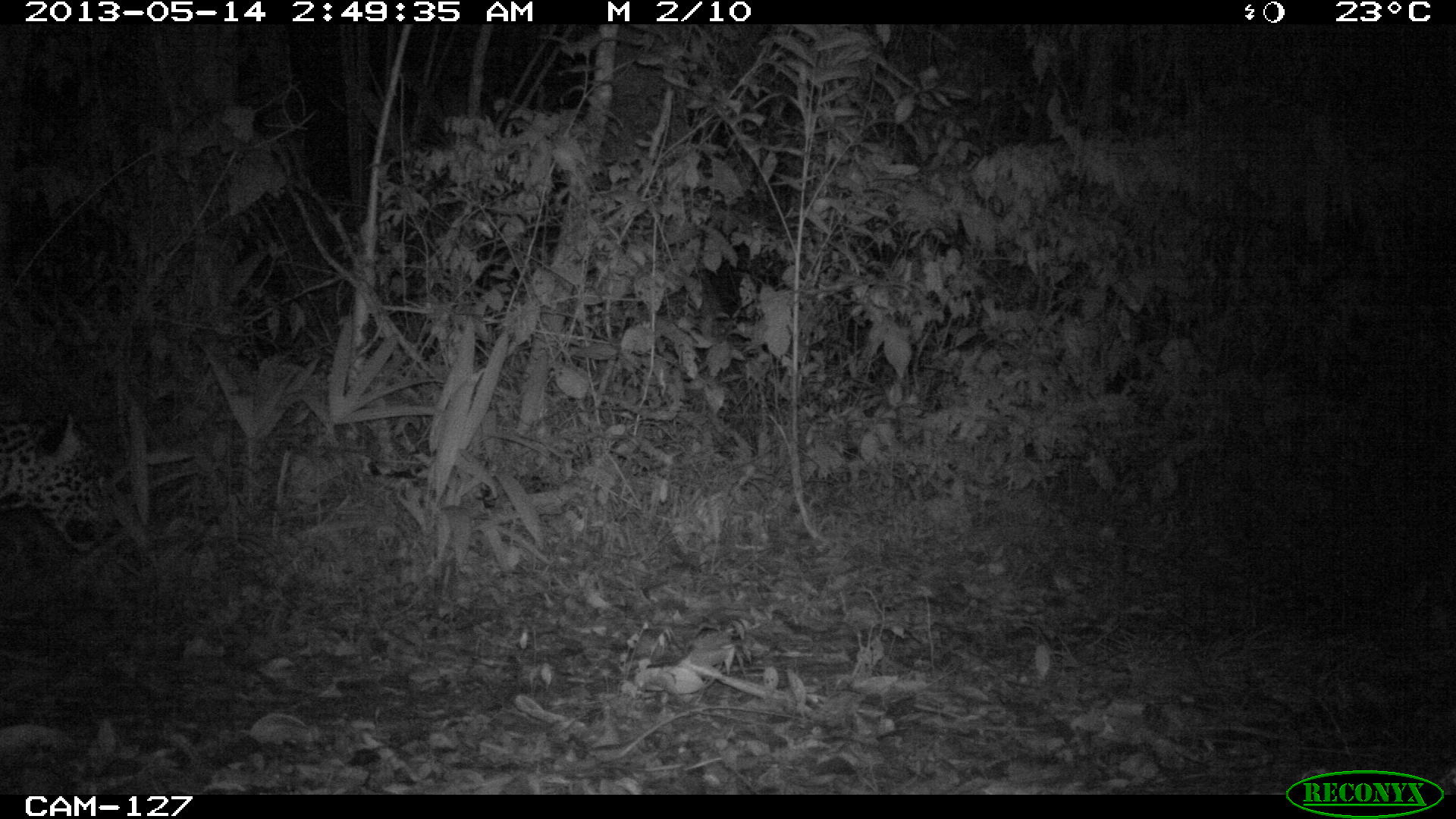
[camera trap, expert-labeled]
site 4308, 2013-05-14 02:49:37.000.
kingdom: Animalia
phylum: Chordata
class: Mammalia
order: Carnivora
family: Felidae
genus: Panthera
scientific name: Panthera onca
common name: jaguar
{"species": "Panthera onca (jaguar)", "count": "1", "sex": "male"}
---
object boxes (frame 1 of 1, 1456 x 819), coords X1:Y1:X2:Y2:
panthera onca: 0:408:134:557